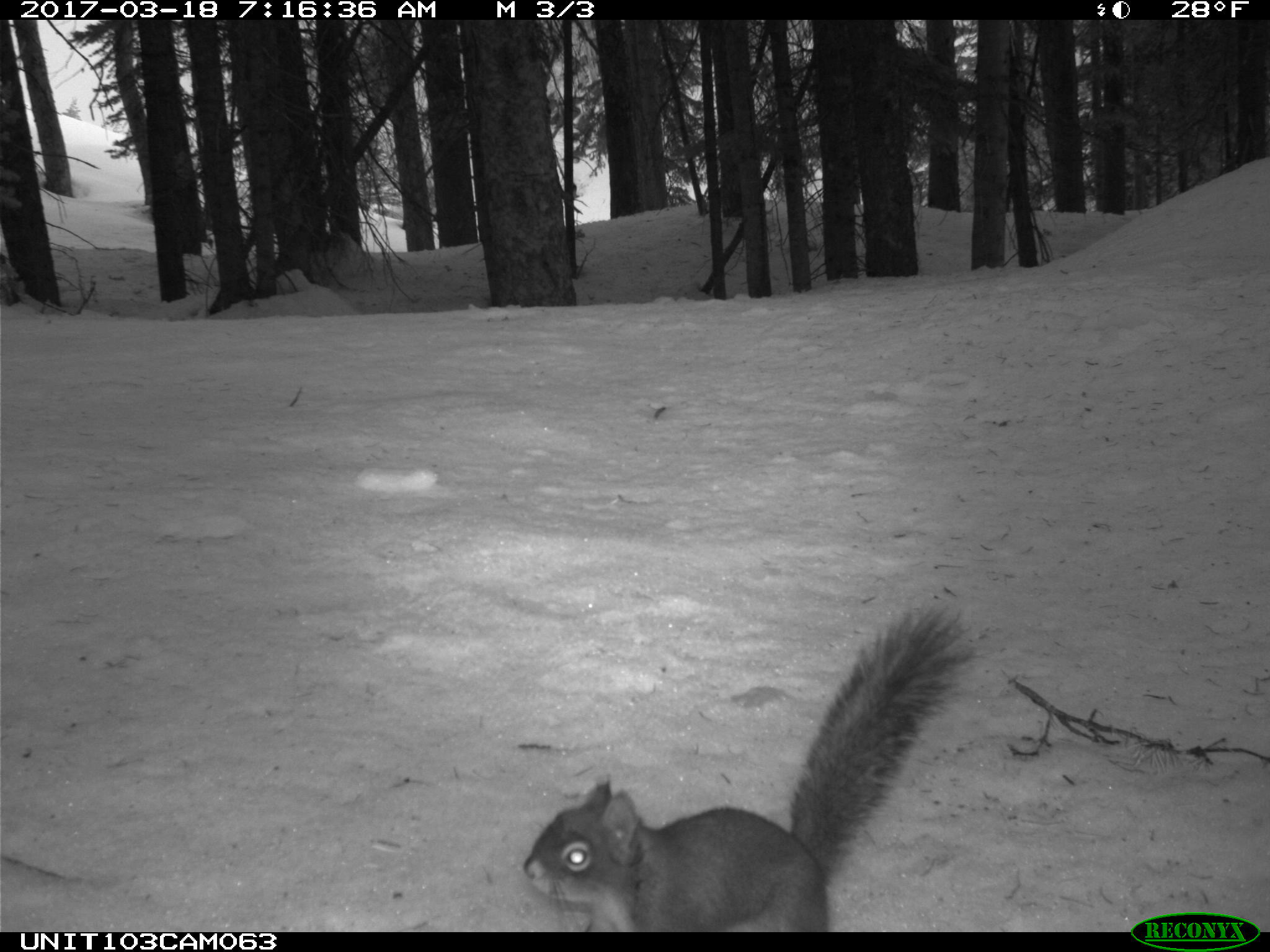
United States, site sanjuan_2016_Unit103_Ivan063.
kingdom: Animalia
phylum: Chordata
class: Mammalia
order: Rodentia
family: Sciuridae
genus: Tamiasciurus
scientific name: Tamiasciurus hudsonicus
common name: american red squirrel